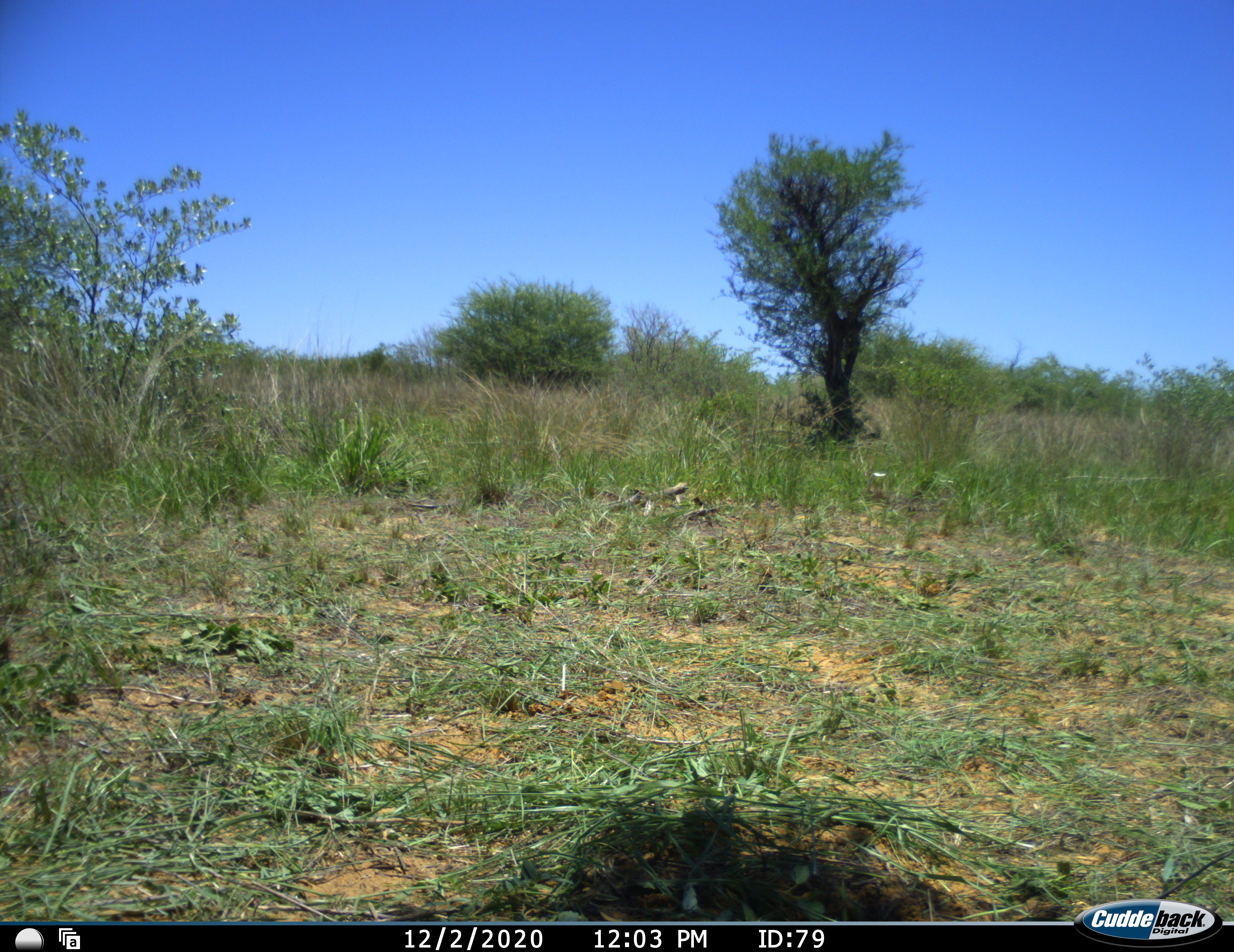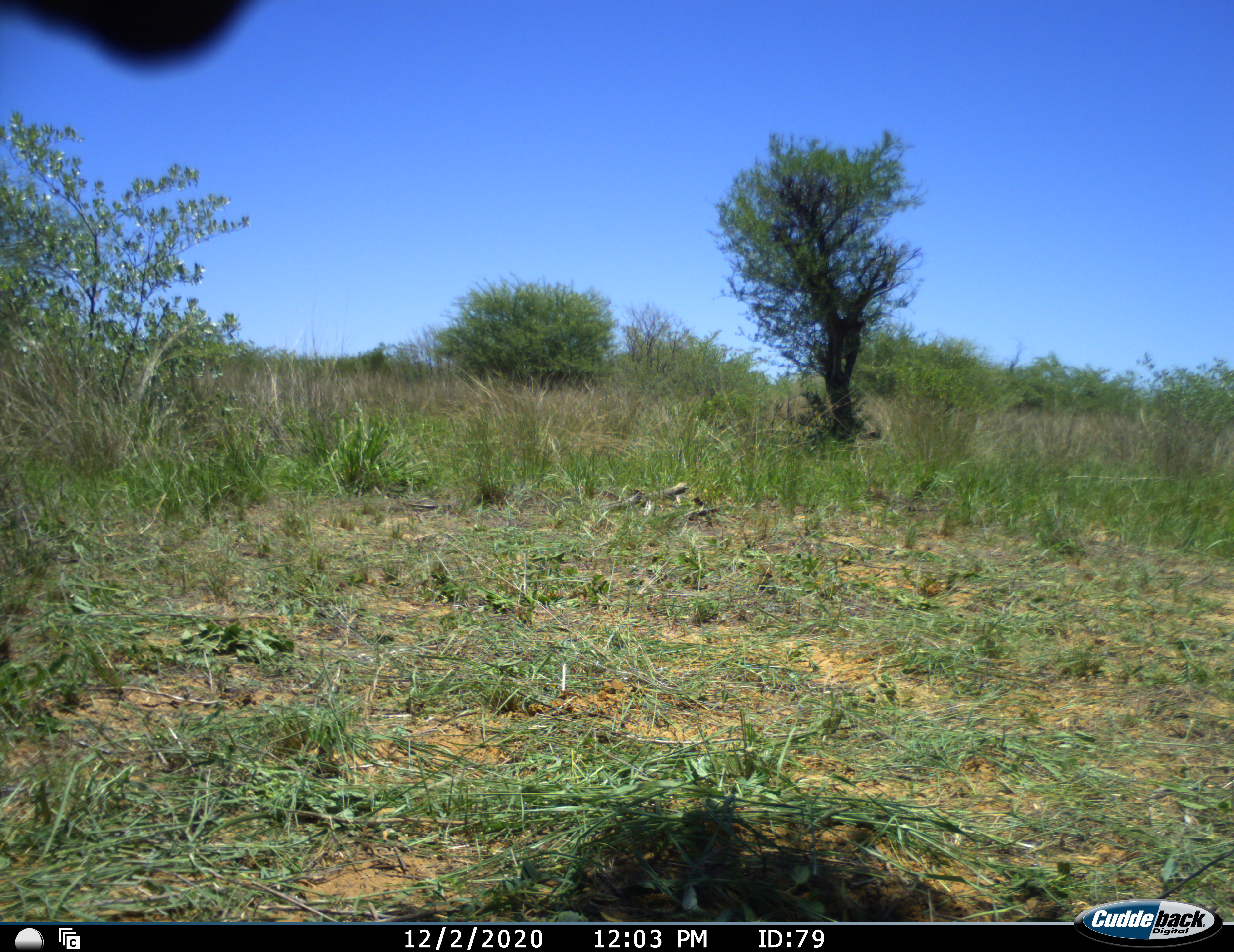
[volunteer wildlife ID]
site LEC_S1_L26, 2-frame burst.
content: unidentified animal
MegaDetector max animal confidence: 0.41